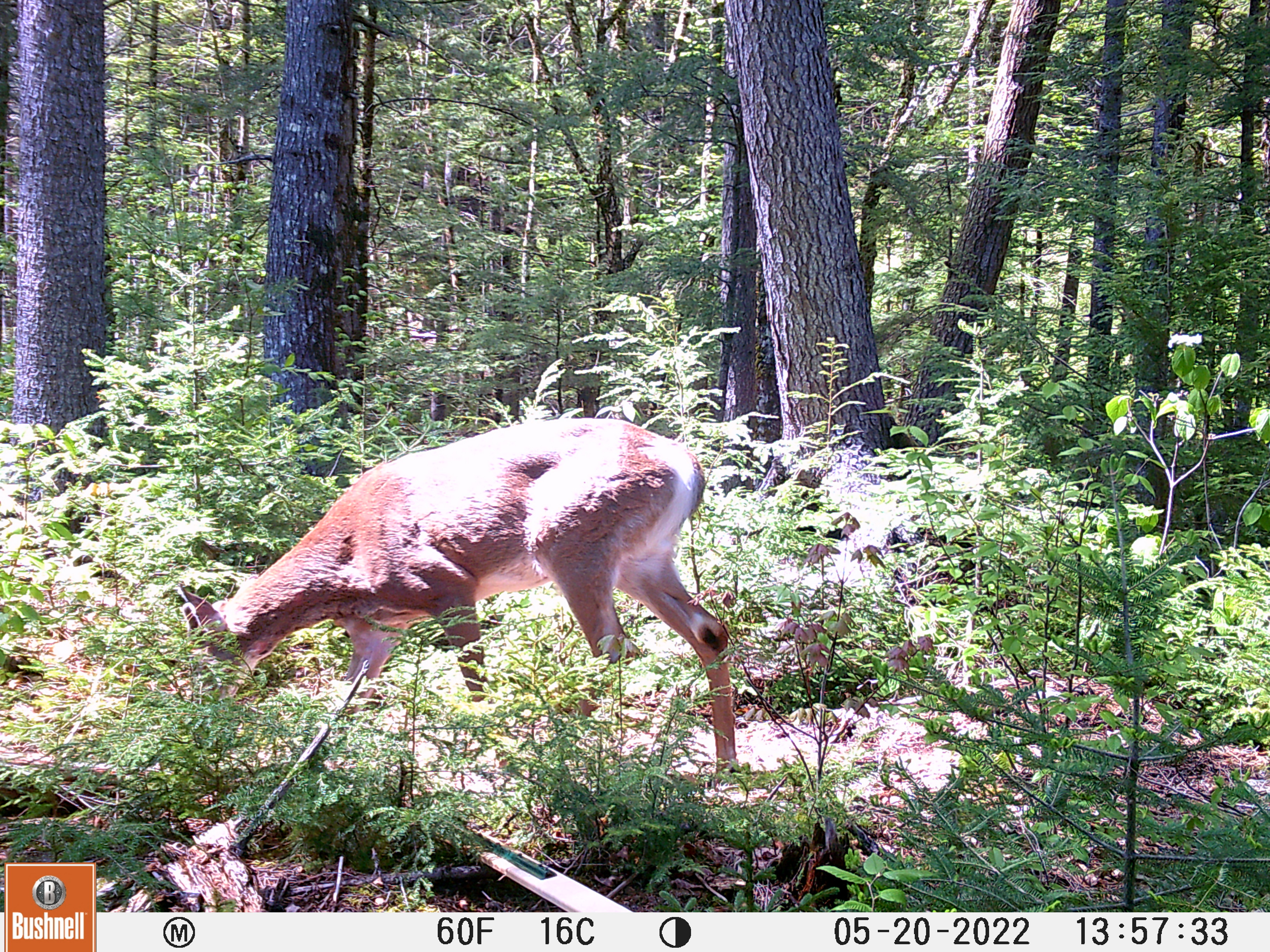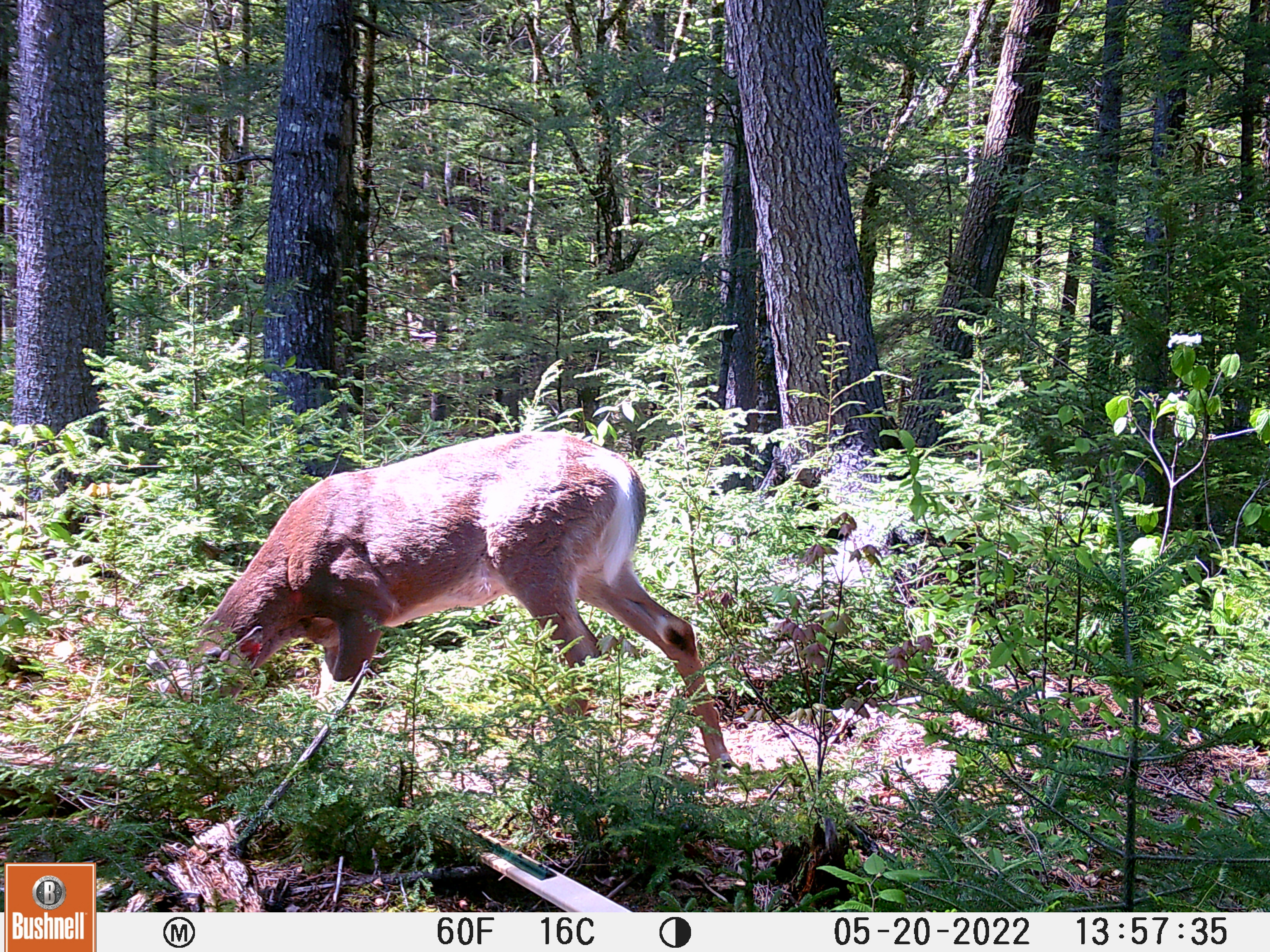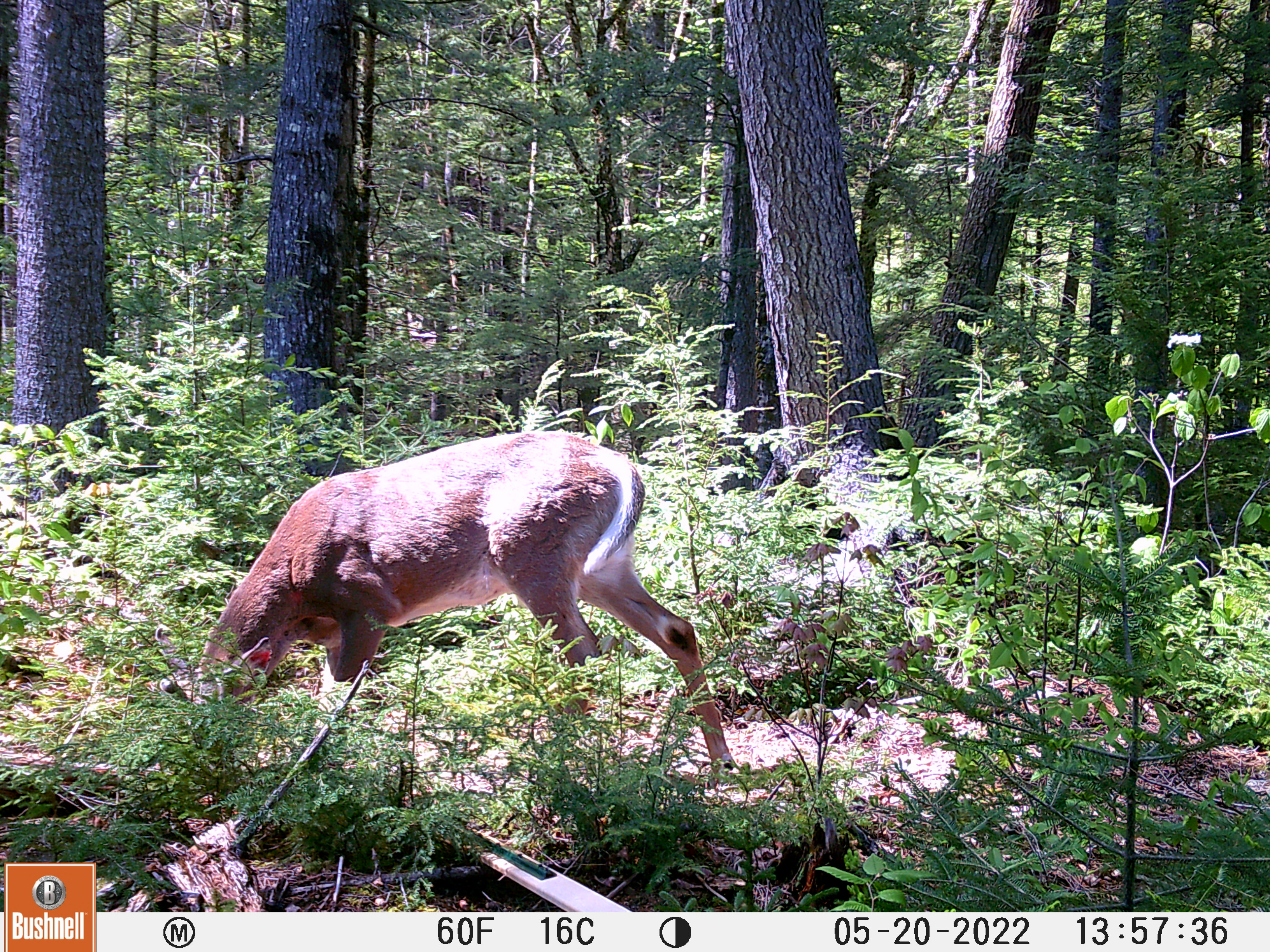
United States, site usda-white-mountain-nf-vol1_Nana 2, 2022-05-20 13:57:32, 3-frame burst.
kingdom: Animalia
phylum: Chordata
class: Mammalia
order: Artiodactyla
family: Cervidae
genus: Odocoileus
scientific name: Odocoileus virginianus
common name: white-tailed deer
White-tailed deer (Odocoileus virginianus).